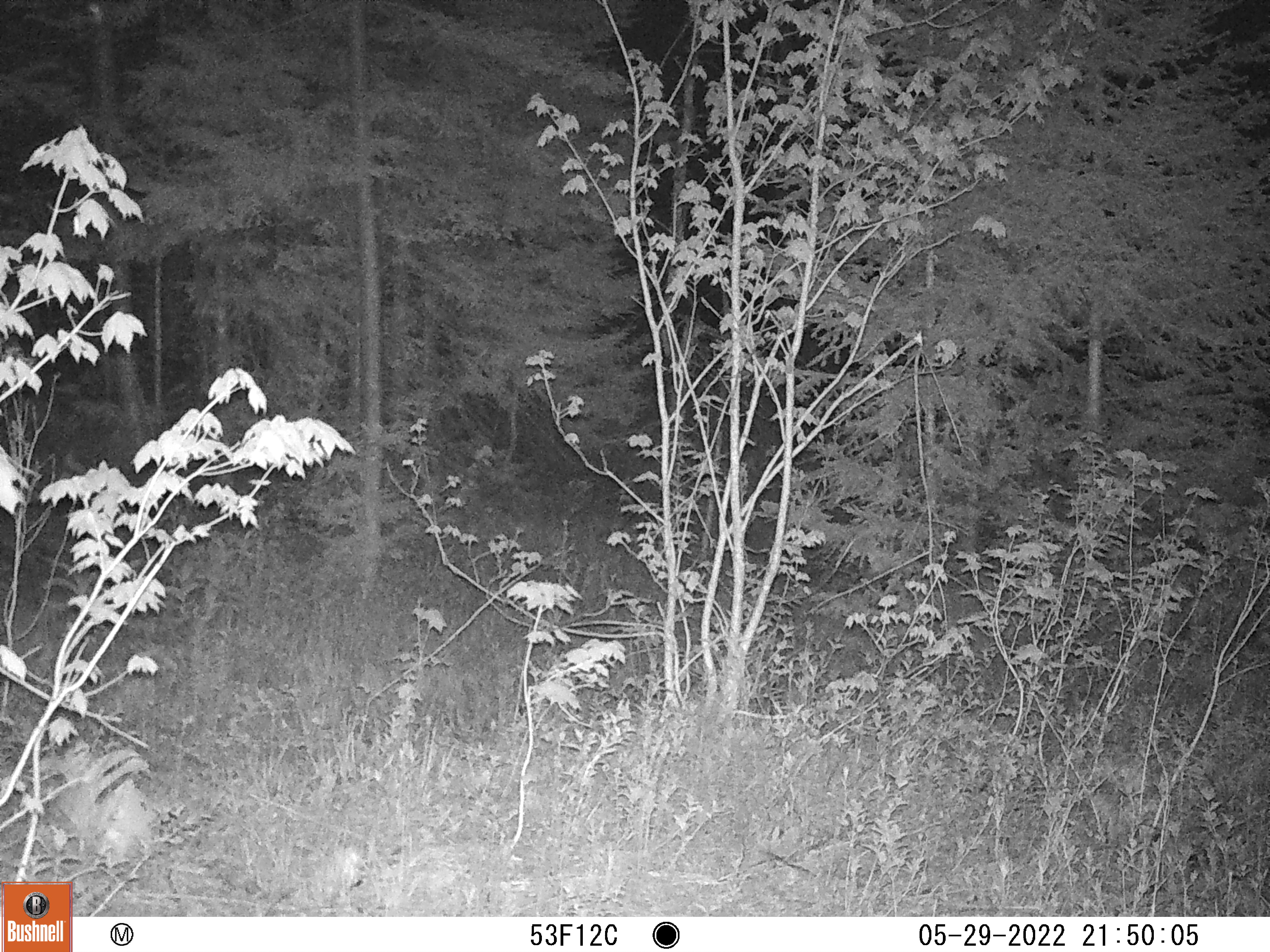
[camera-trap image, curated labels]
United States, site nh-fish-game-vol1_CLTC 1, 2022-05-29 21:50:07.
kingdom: Animalia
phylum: Chordata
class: Mammalia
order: Artiodactyla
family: Cervidae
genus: Alces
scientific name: Alces alces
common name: moose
Moose (Alces alces).